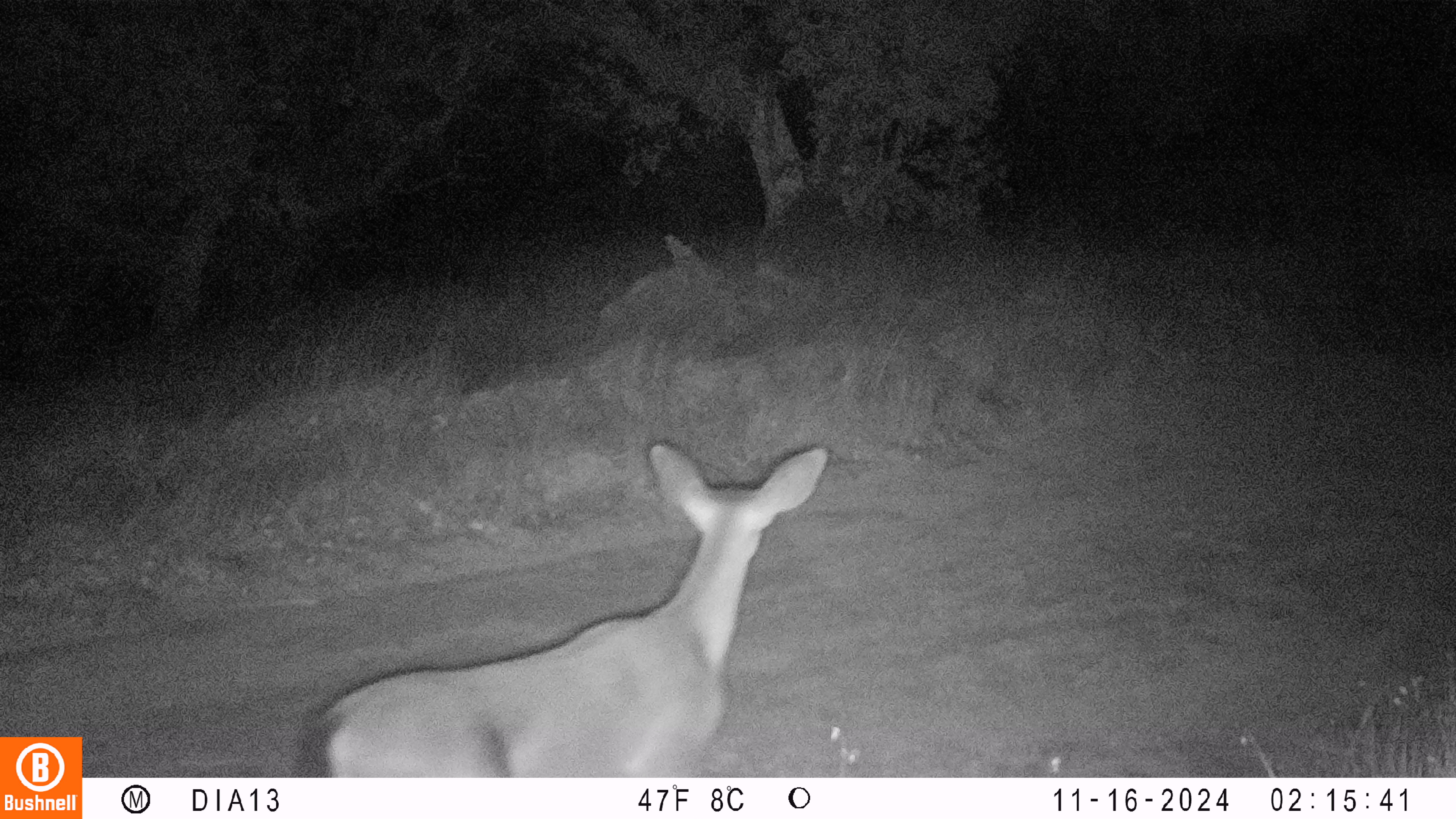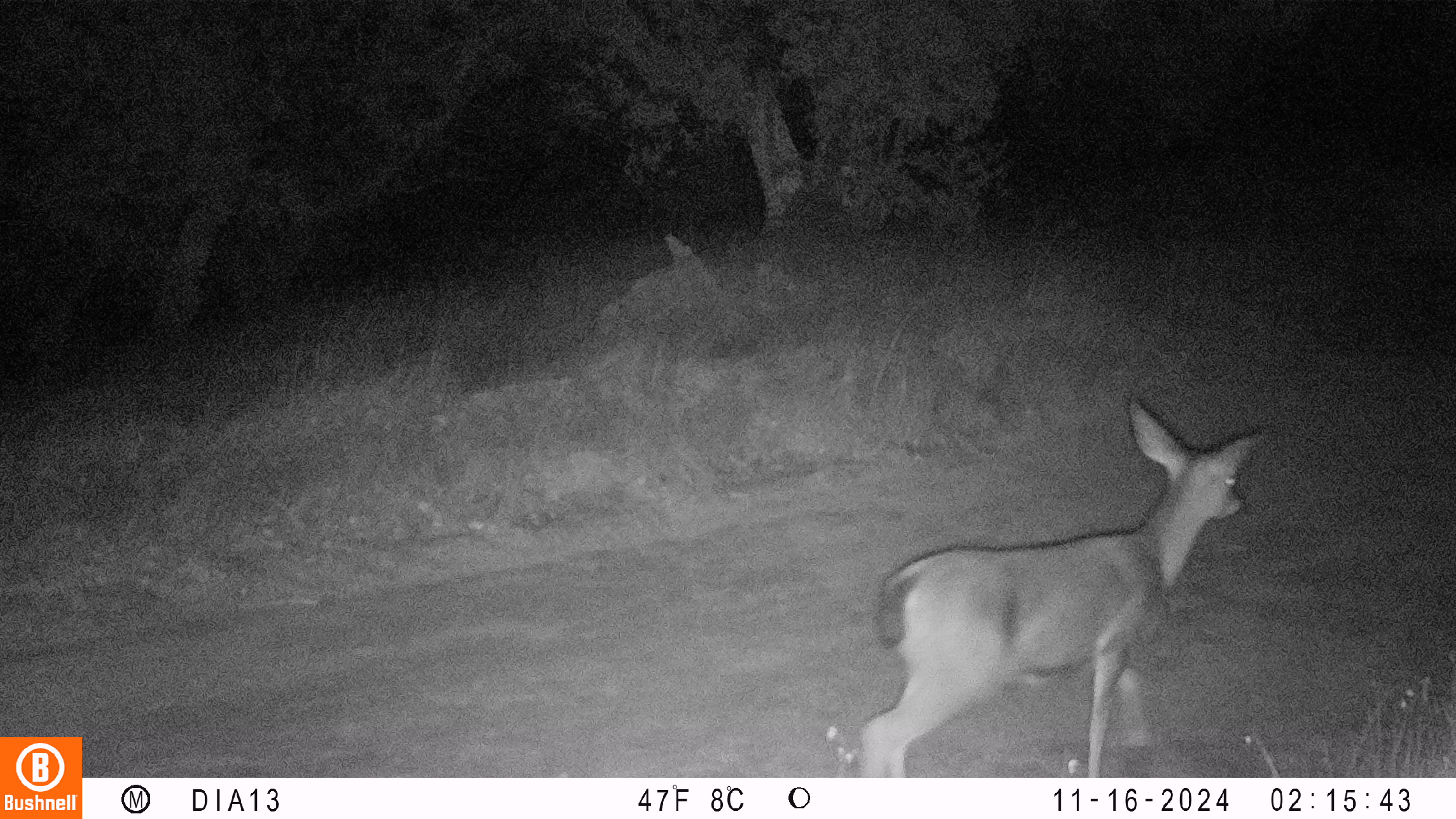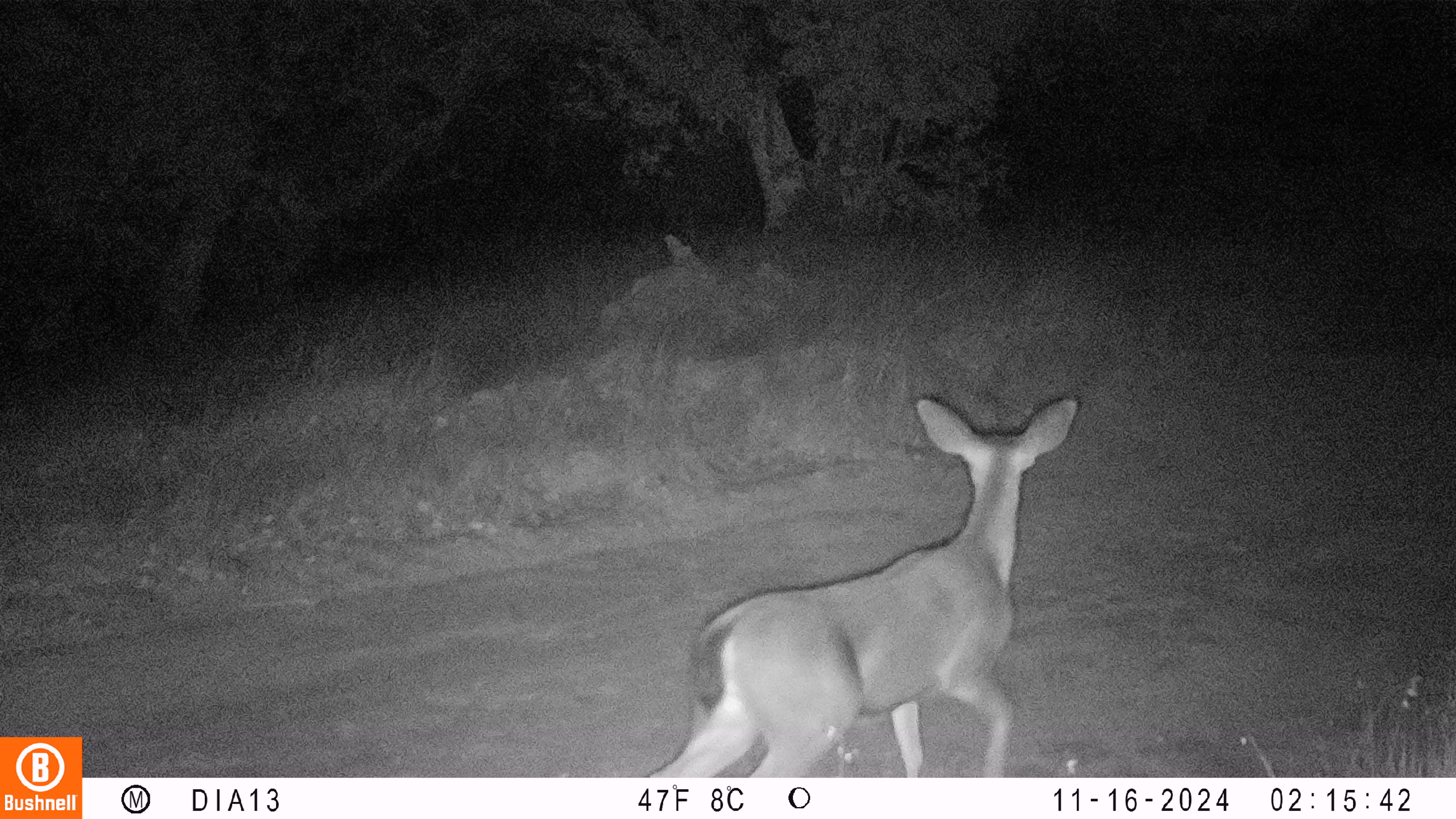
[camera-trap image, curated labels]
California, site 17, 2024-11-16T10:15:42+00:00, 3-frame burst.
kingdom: Animalia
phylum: Chordata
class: Mammalia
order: Artiodactyla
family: Cervidae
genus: Odocoileus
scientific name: Odocoileus hemionus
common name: mule deer